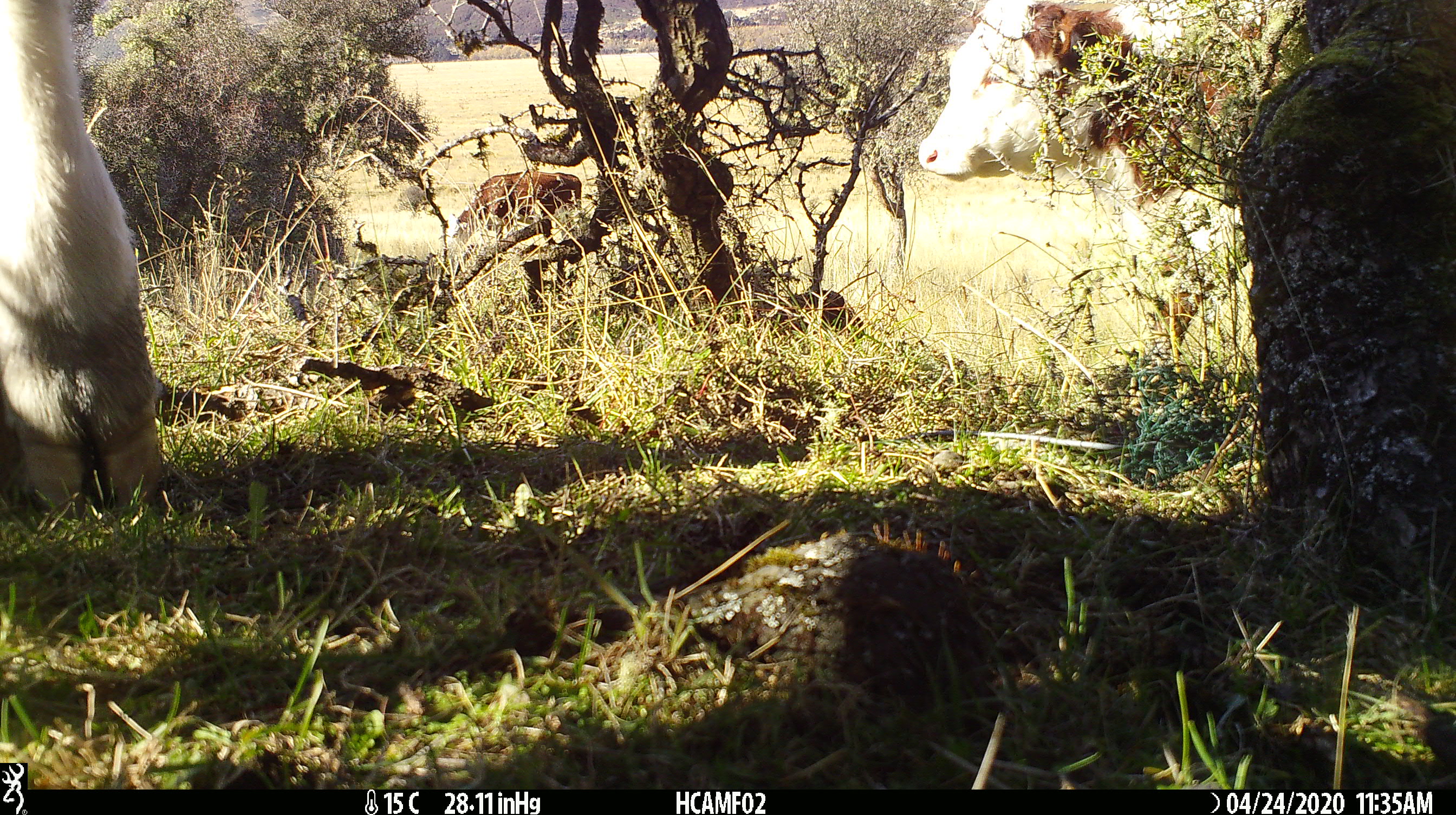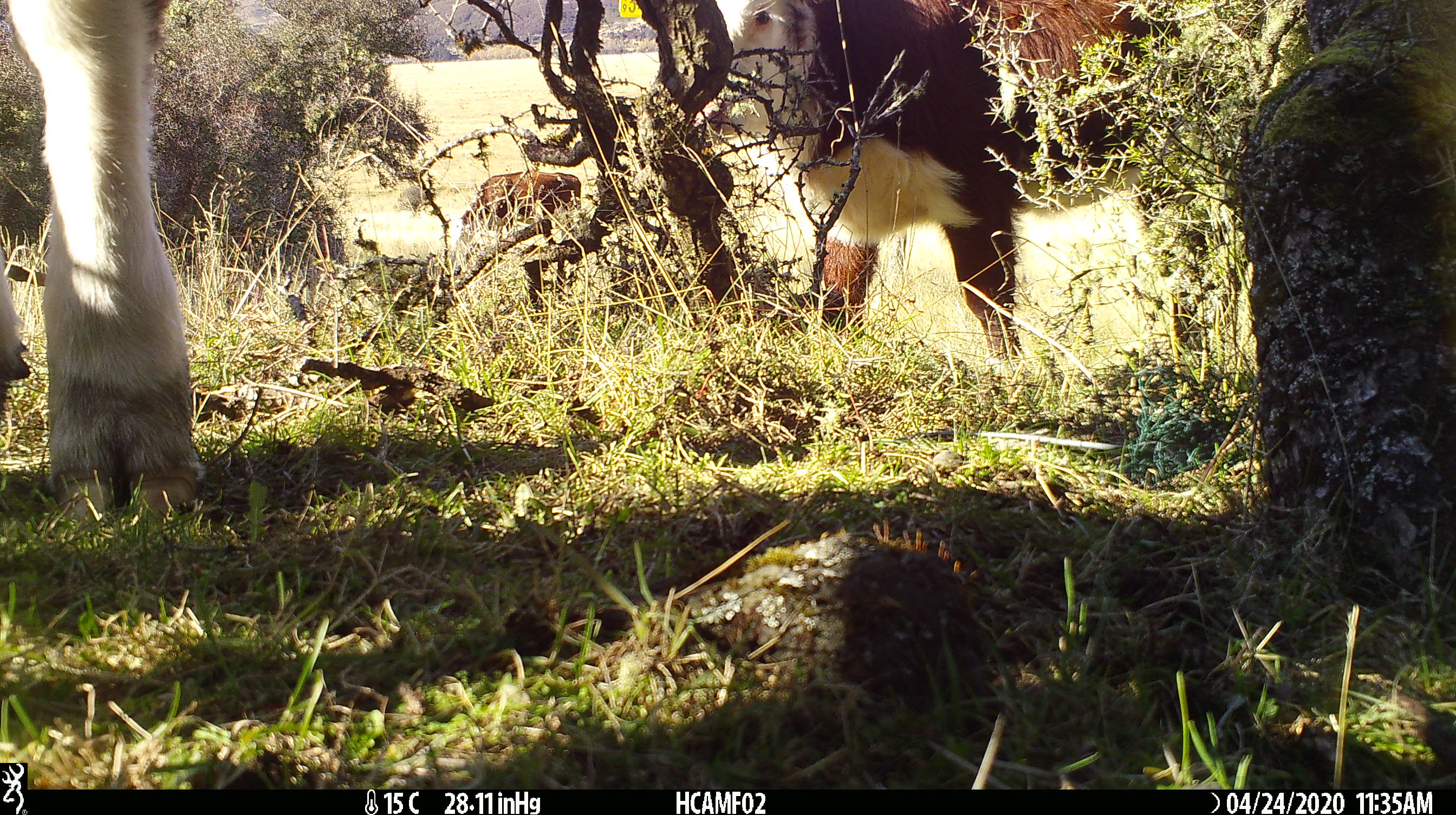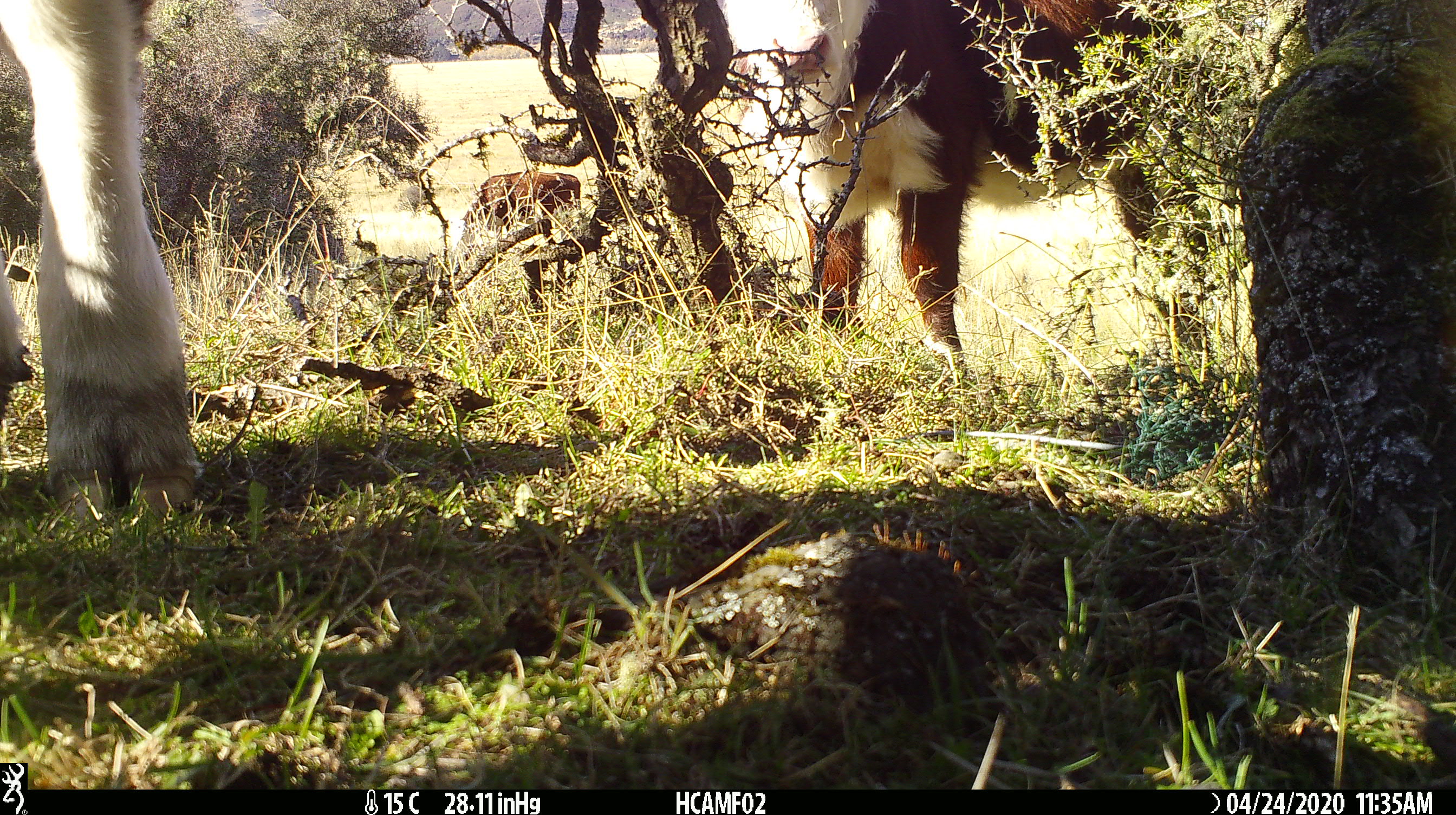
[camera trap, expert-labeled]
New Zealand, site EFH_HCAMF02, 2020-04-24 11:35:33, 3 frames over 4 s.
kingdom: Animalia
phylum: Chordata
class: Mammalia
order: Artiodactyla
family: Bovidae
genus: Bos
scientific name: Bos taurus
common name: domestic cow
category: cow